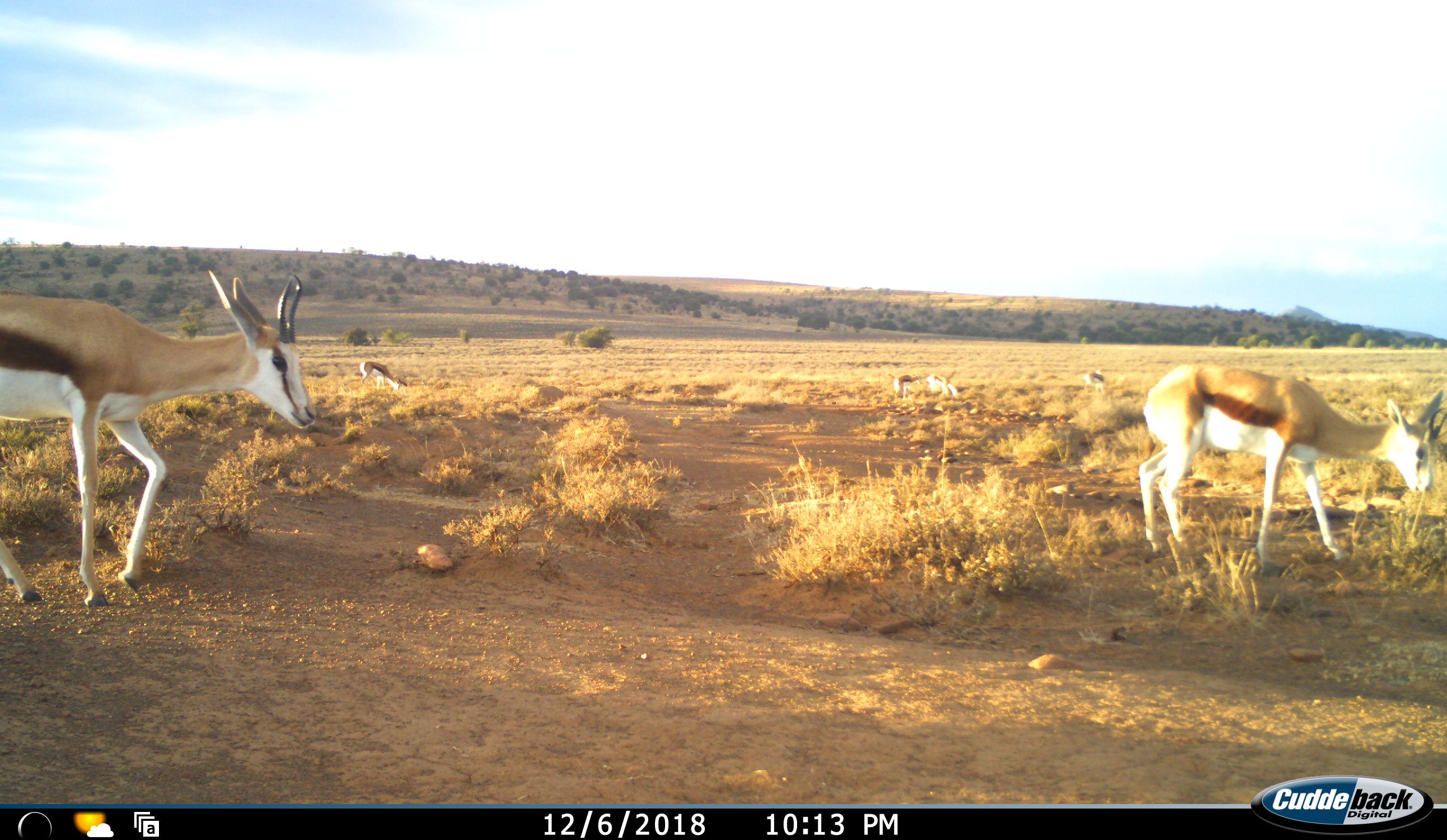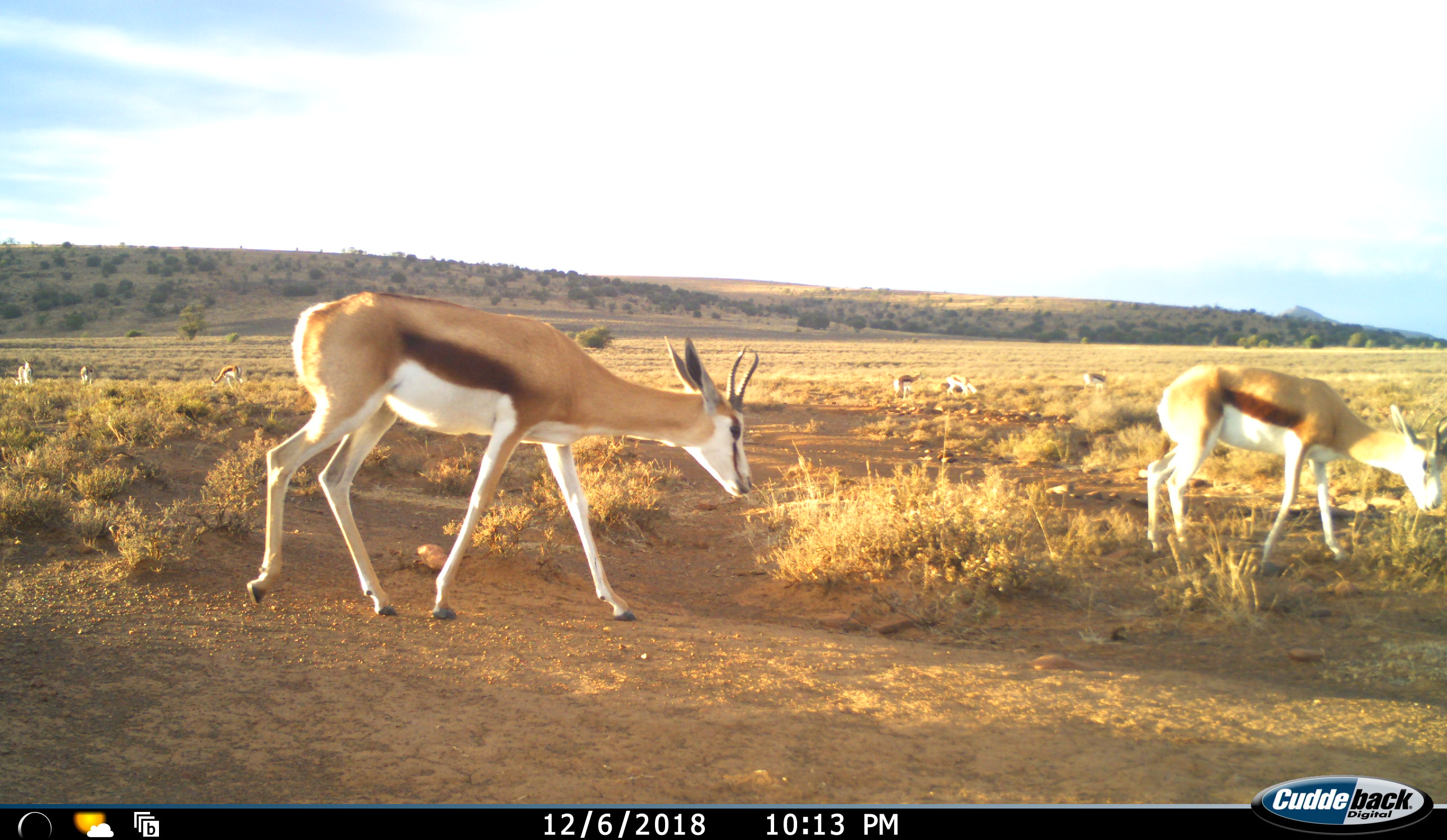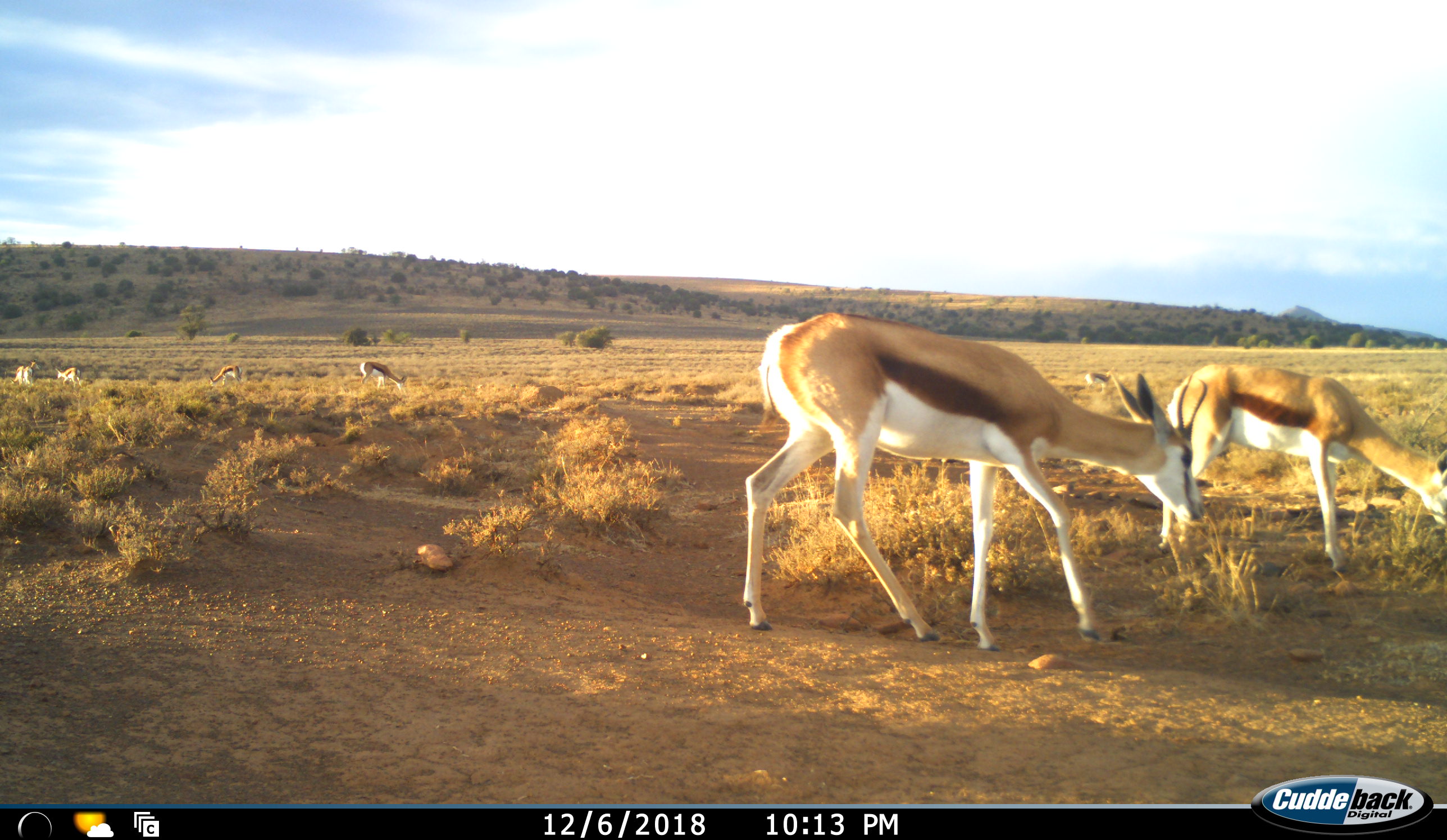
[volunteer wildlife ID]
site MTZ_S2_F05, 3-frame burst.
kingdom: Animalia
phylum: Chordata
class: Mammalia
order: Artiodactyla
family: Bovidae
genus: Antidorcas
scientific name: Antidorcas marsupialis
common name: springbok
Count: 9.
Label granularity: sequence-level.